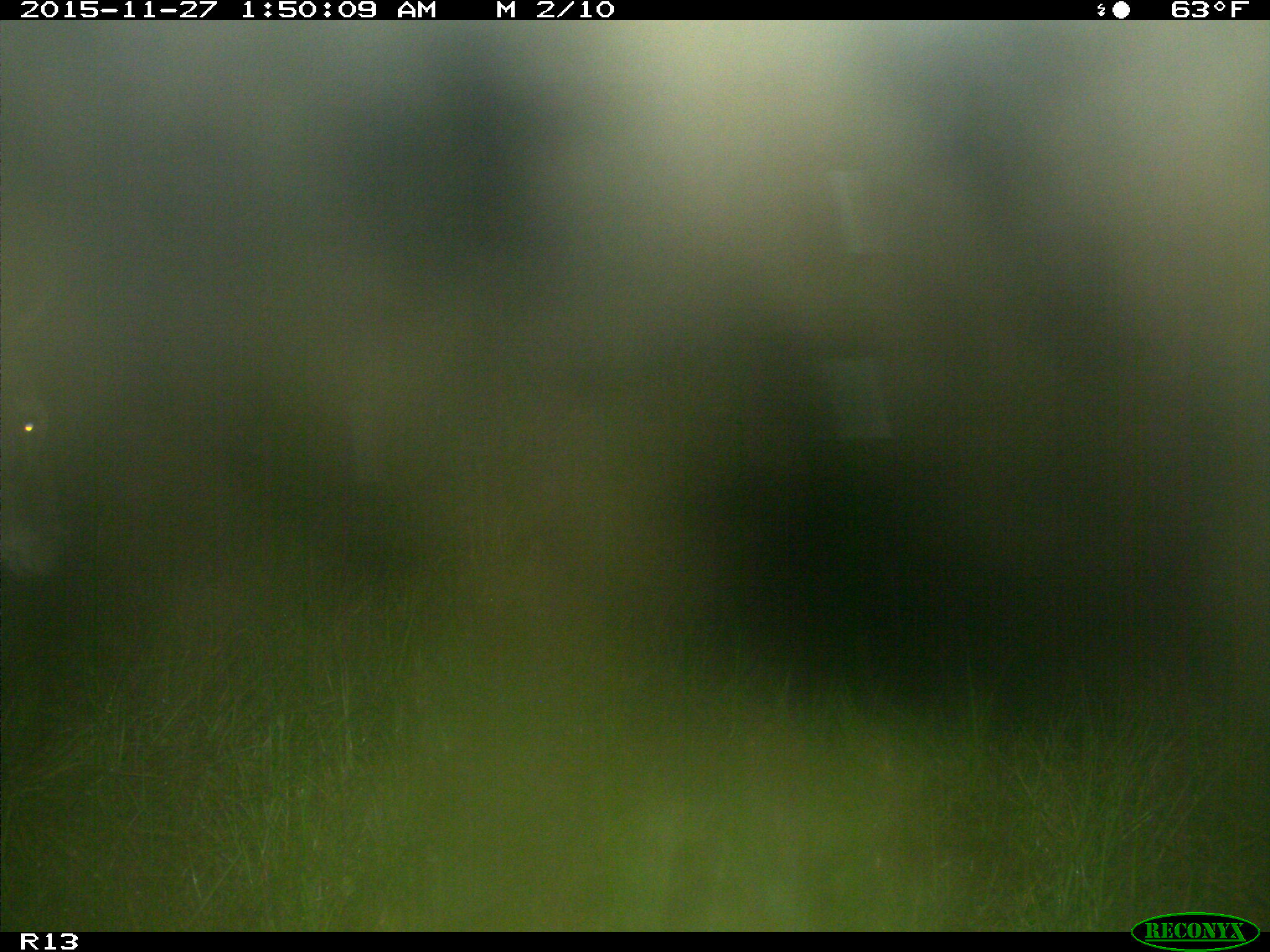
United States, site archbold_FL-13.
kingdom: Animalia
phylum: Chordata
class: Mammalia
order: Artiodactyla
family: Bovidae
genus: Bos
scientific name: Bos taurus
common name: domestic cow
Bos taurus (domestic cow).